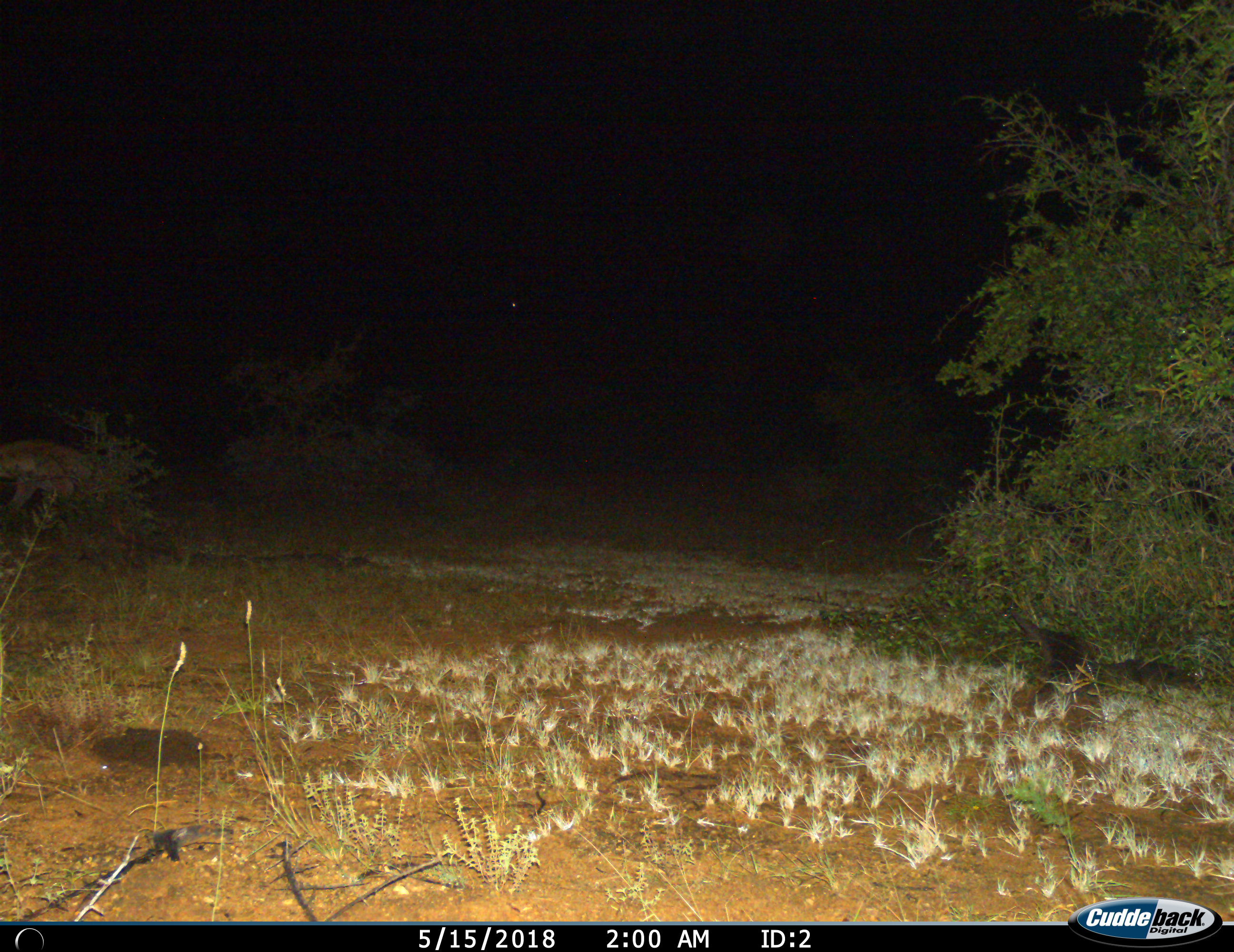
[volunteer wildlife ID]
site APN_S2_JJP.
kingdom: Animalia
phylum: Chordata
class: Mammalia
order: Carnivora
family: Hyaenidae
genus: Crocuta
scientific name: Crocuta crocuta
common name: spotted hyena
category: hyenaspotted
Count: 1.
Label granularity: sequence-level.